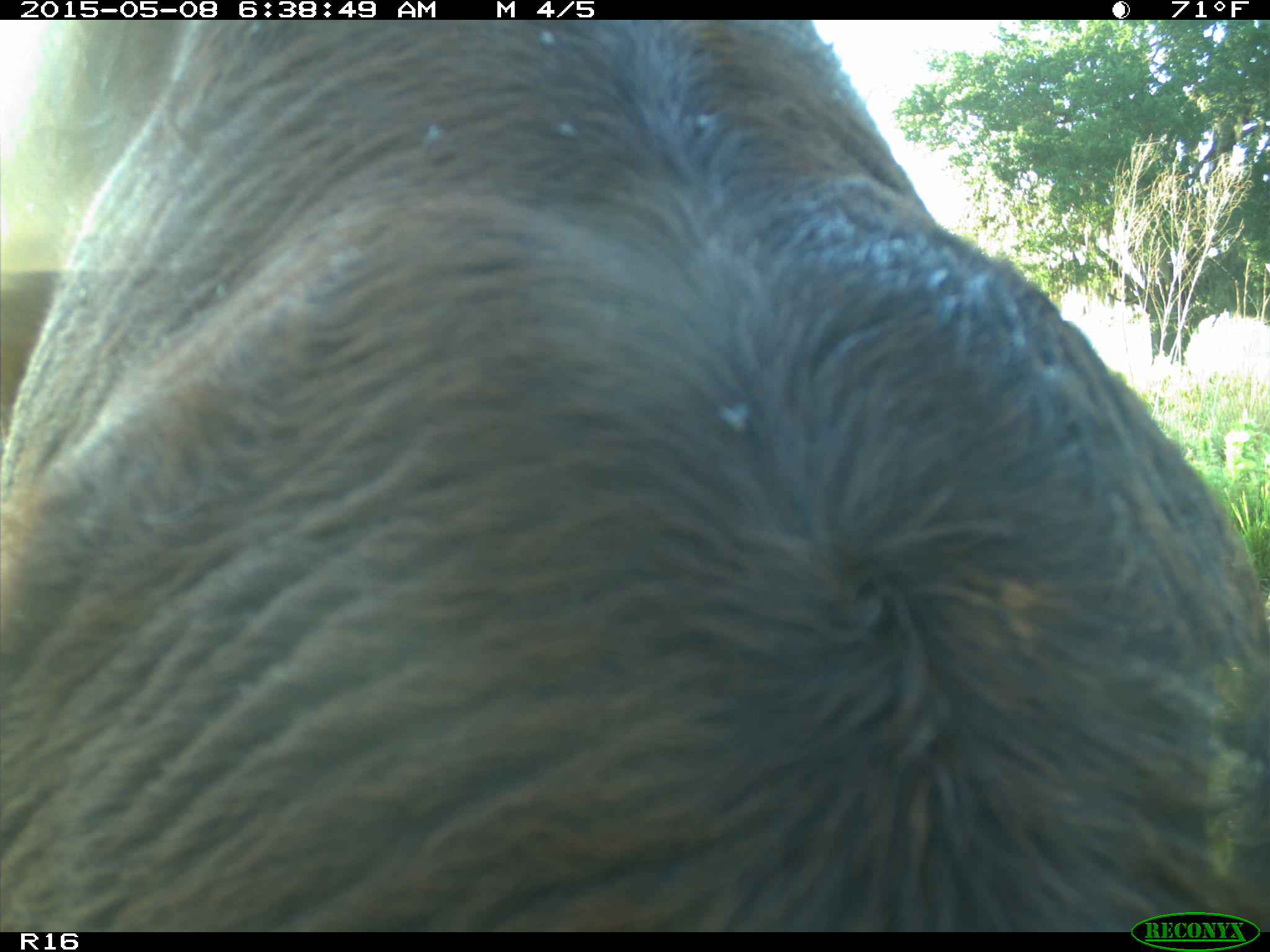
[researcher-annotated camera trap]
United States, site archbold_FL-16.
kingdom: Animalia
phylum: Chordata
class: Mammalia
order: Artiodactyla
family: Bovidae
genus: Bos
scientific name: Bos taurus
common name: domestic cow